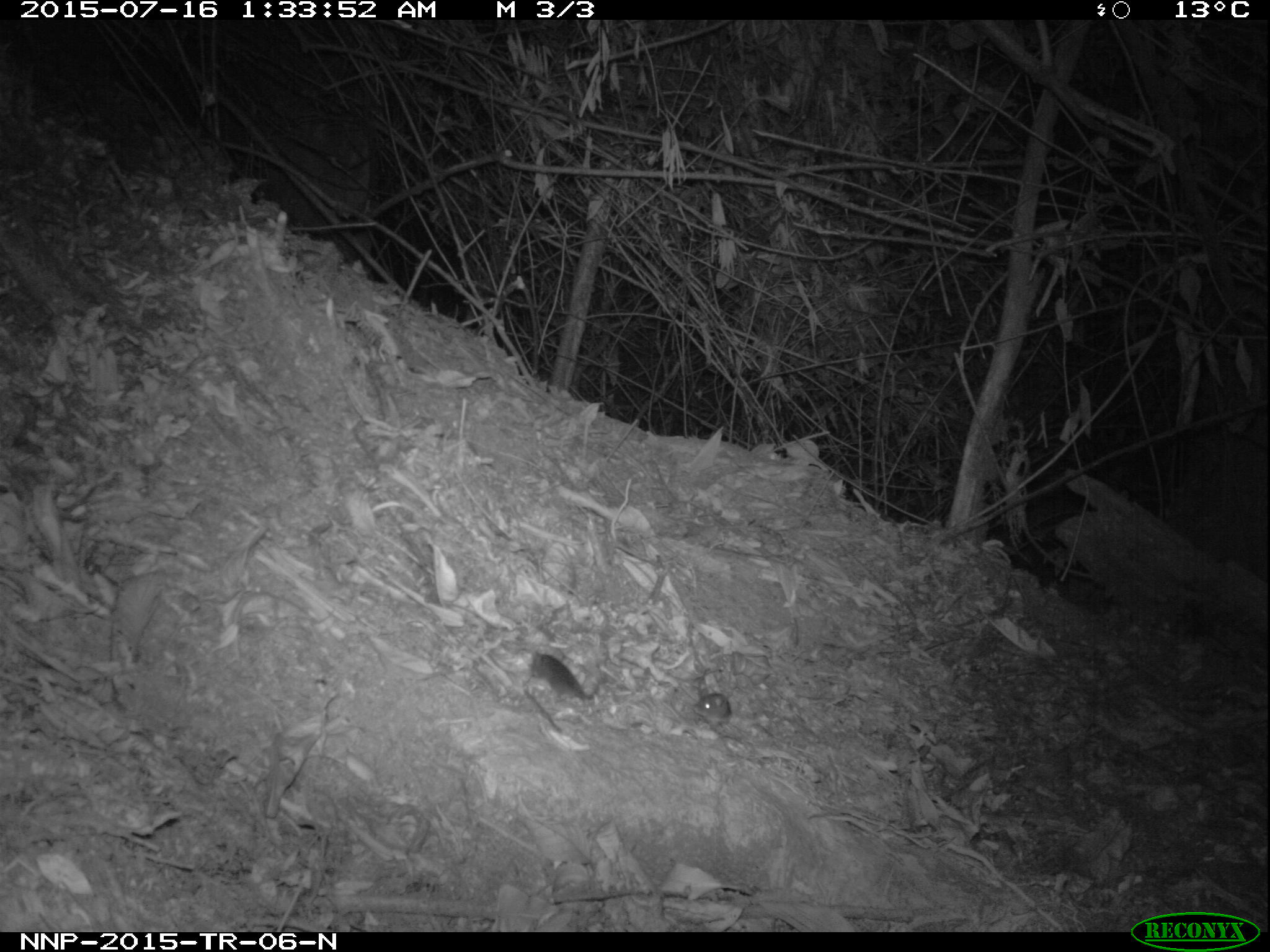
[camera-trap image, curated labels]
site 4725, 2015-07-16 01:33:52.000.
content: unidentified animal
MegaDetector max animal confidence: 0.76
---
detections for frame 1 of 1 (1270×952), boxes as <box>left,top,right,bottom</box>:
unidentifiable: <box>510,648,594,702</box>; <box>693,668,731,723</box>